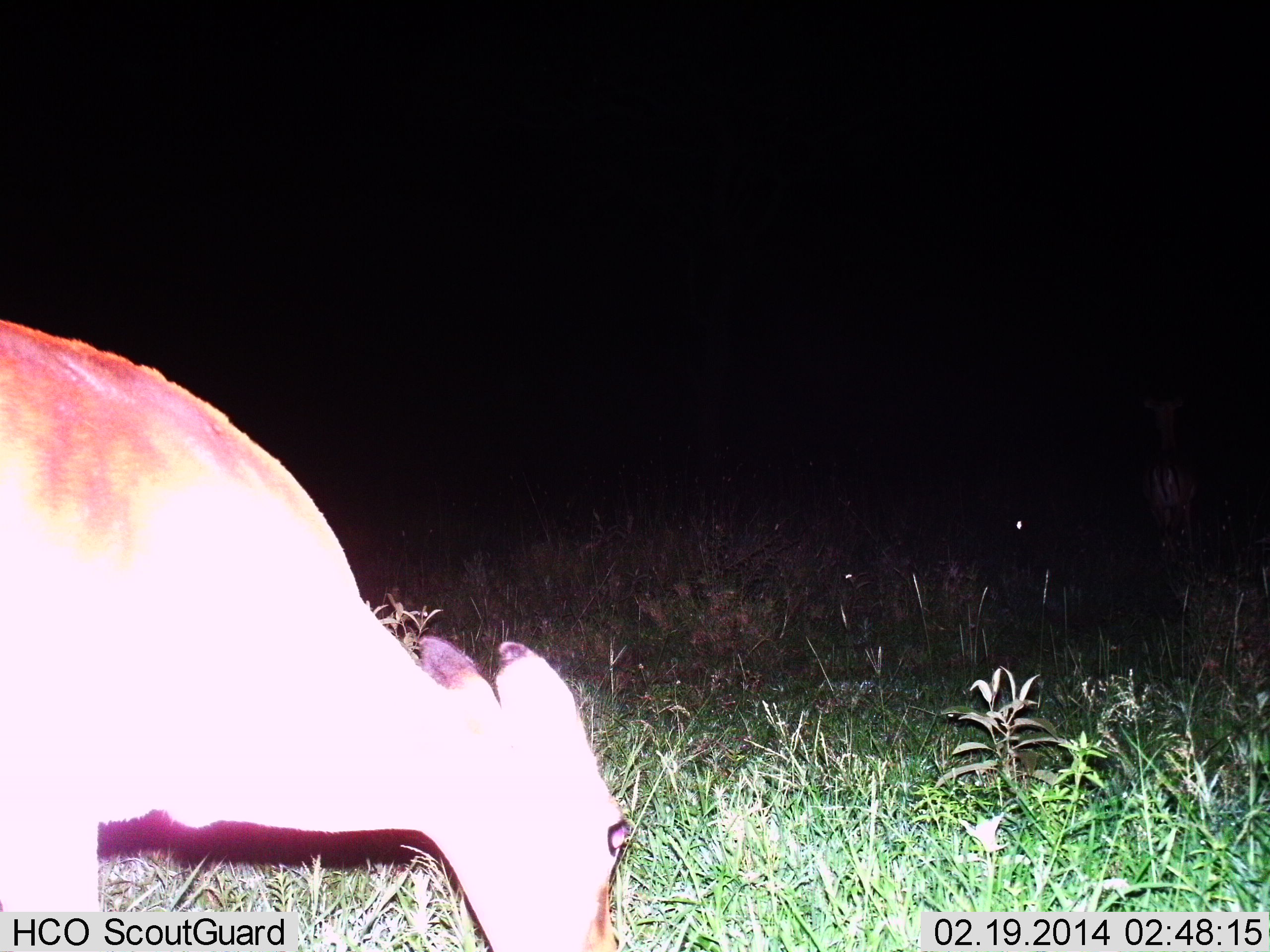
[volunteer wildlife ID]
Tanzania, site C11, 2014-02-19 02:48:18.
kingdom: Animalia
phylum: Chordata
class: Mammalia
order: Artiodactyla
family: Bovidae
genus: Redunca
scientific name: Redunca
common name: reedbuck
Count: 1.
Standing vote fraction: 36%.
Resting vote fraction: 0%.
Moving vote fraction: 9%.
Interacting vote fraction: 0%.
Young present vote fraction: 0%.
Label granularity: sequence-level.